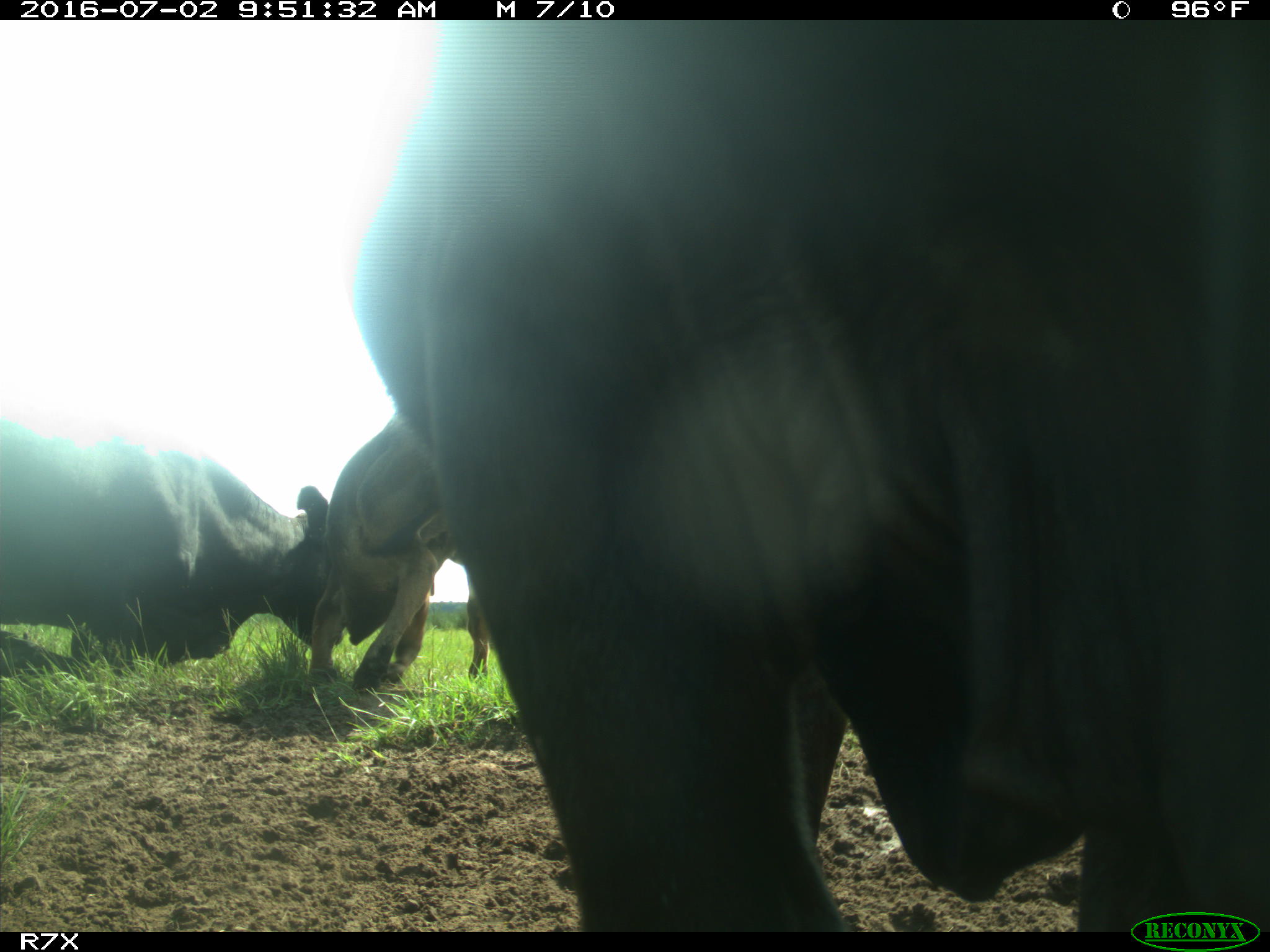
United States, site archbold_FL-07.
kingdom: Animalia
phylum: Chordata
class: Mammalia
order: Artiodactyla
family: Bovidae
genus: Bos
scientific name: Bos taurus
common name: domestic cow